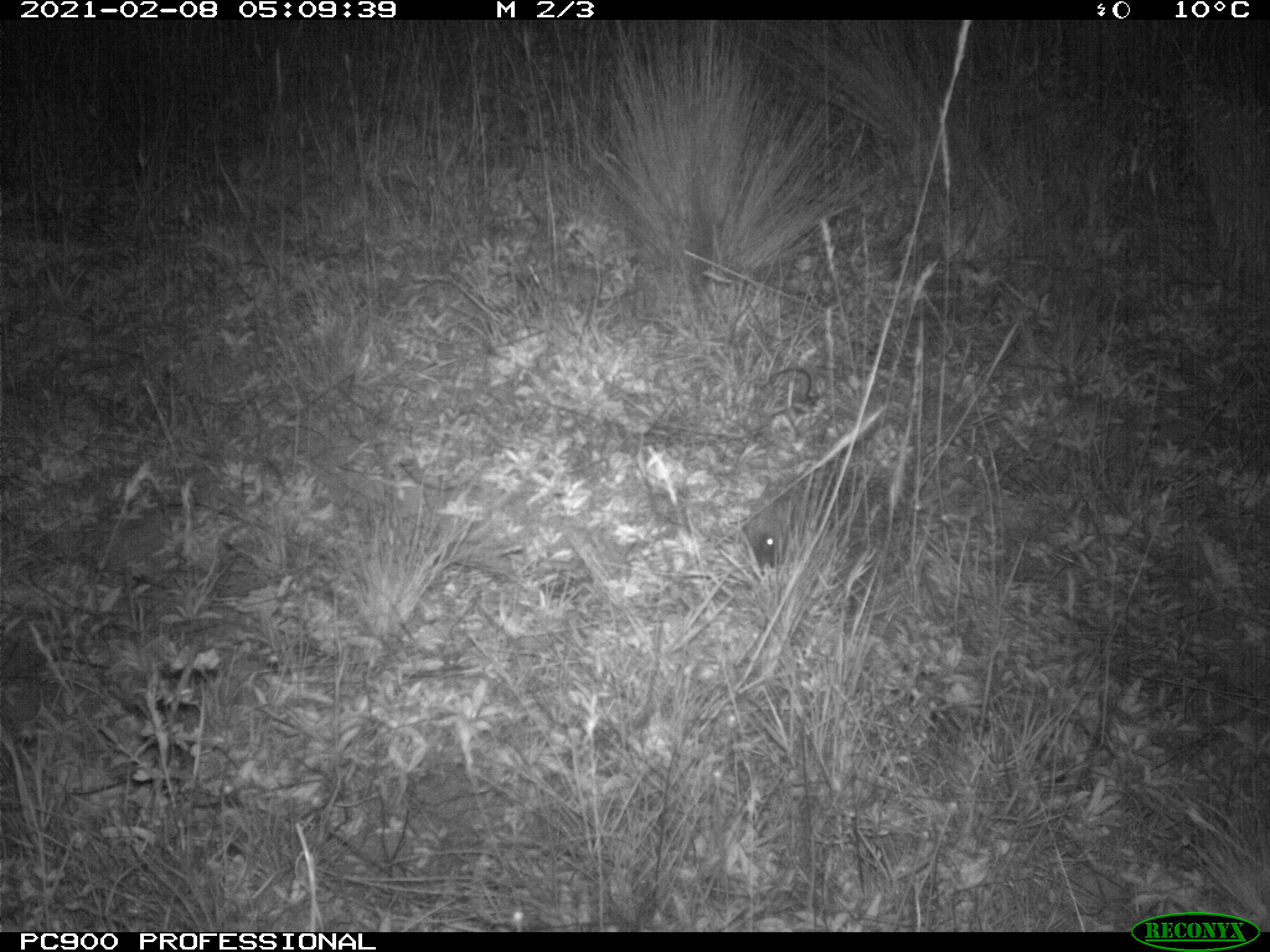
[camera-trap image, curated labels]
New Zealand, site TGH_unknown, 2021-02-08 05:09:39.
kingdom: Animalia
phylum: Chordata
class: Mammalia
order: Eulipotyphla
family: Erinaceidae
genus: Erinaceus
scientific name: Erinaceus europaeus europaeus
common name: european hedgehog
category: hedgehog